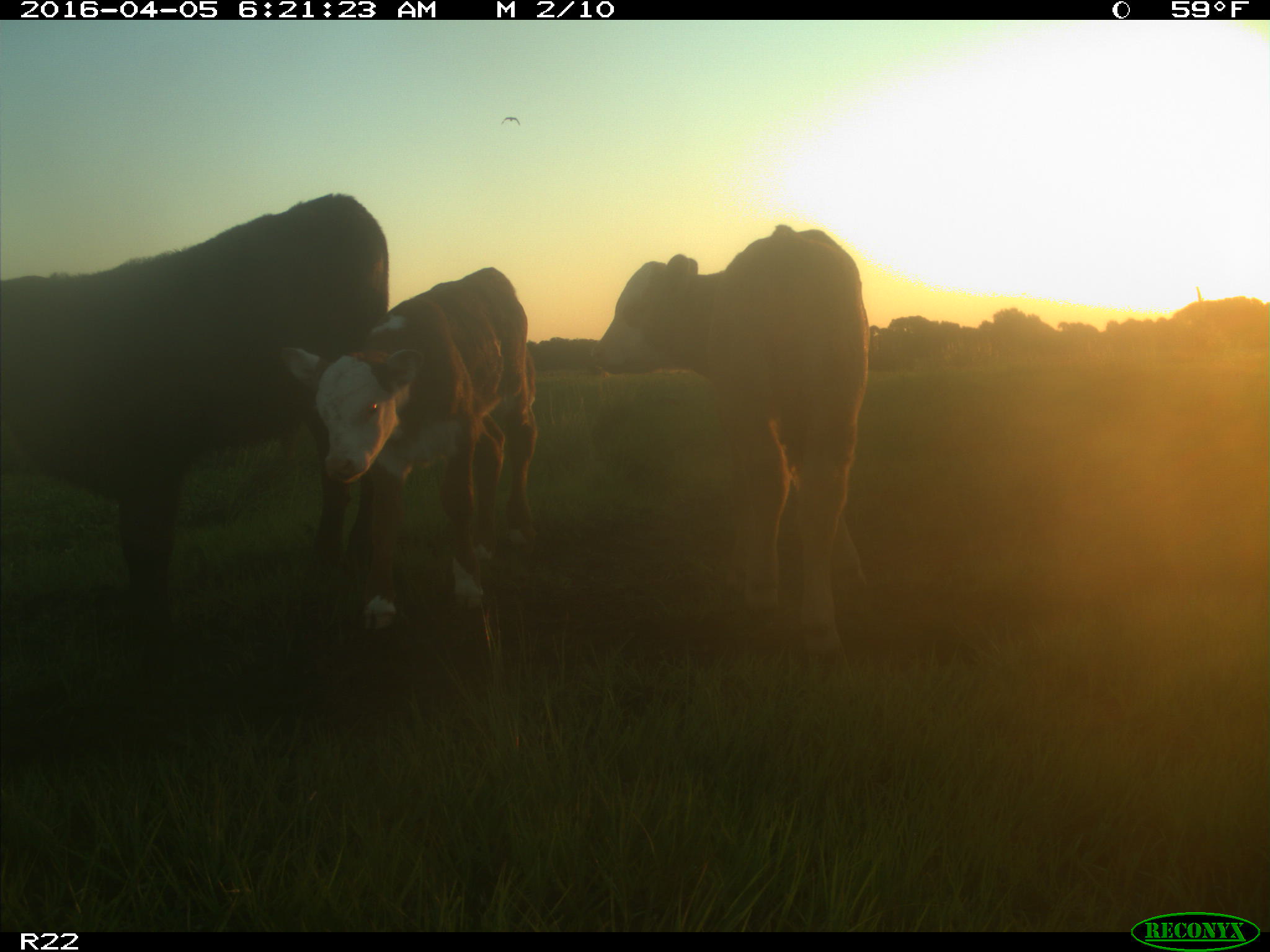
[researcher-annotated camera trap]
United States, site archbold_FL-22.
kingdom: Animalia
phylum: Chordata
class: Mammalia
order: Artiodactyla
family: Bovidae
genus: Bos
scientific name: Bos taurus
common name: domestic cow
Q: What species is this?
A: Bos taurus (domestic cow).